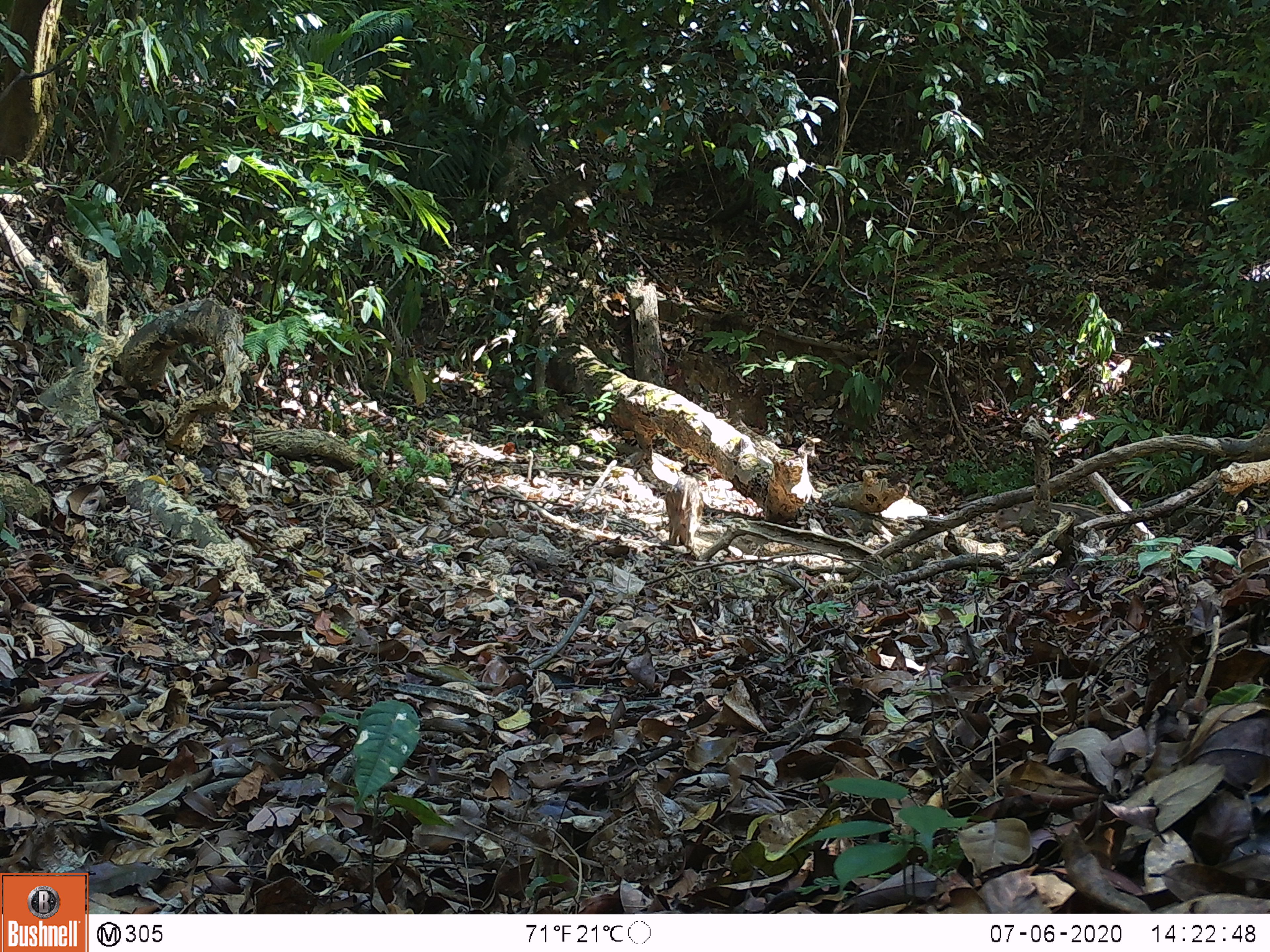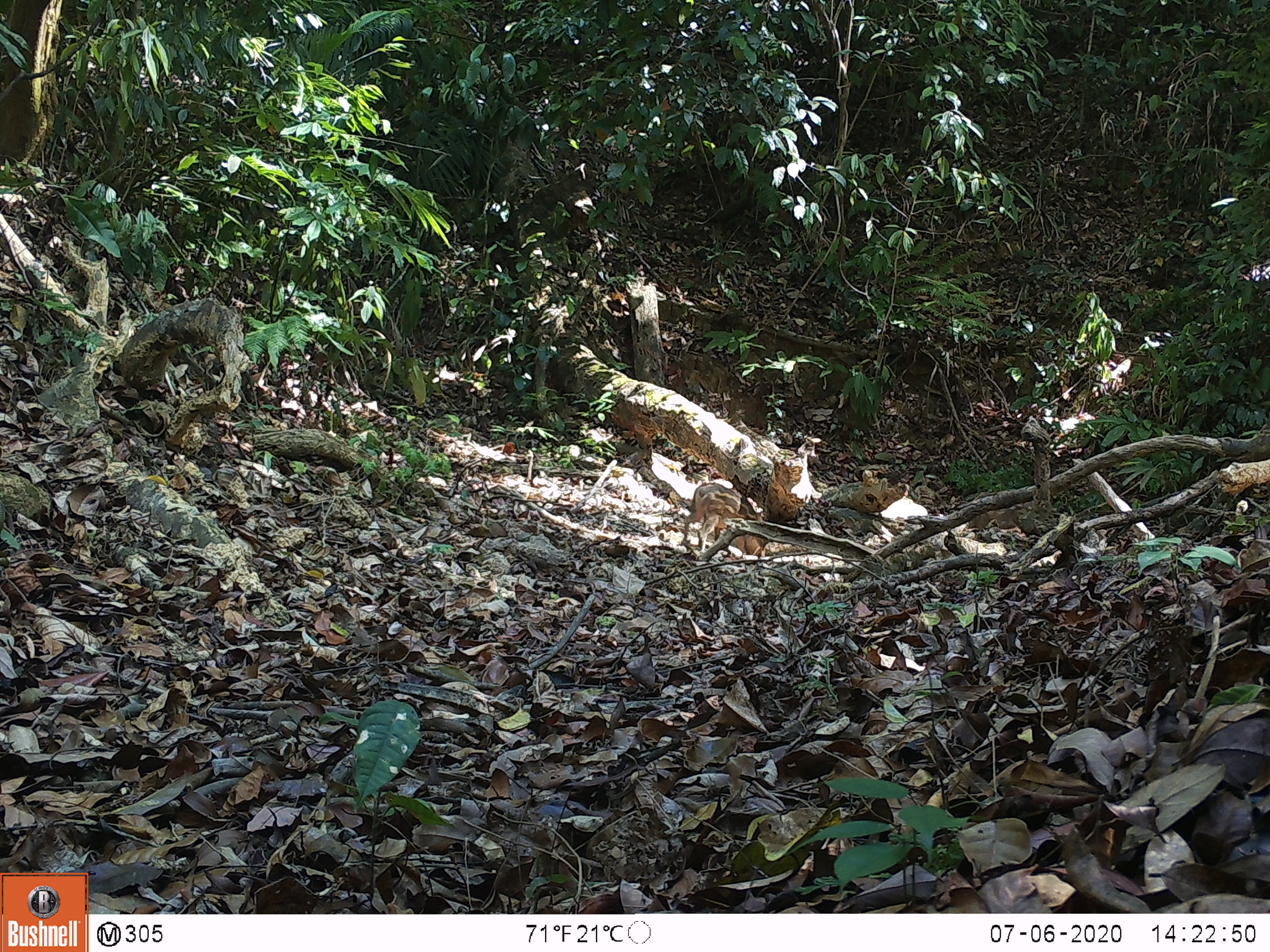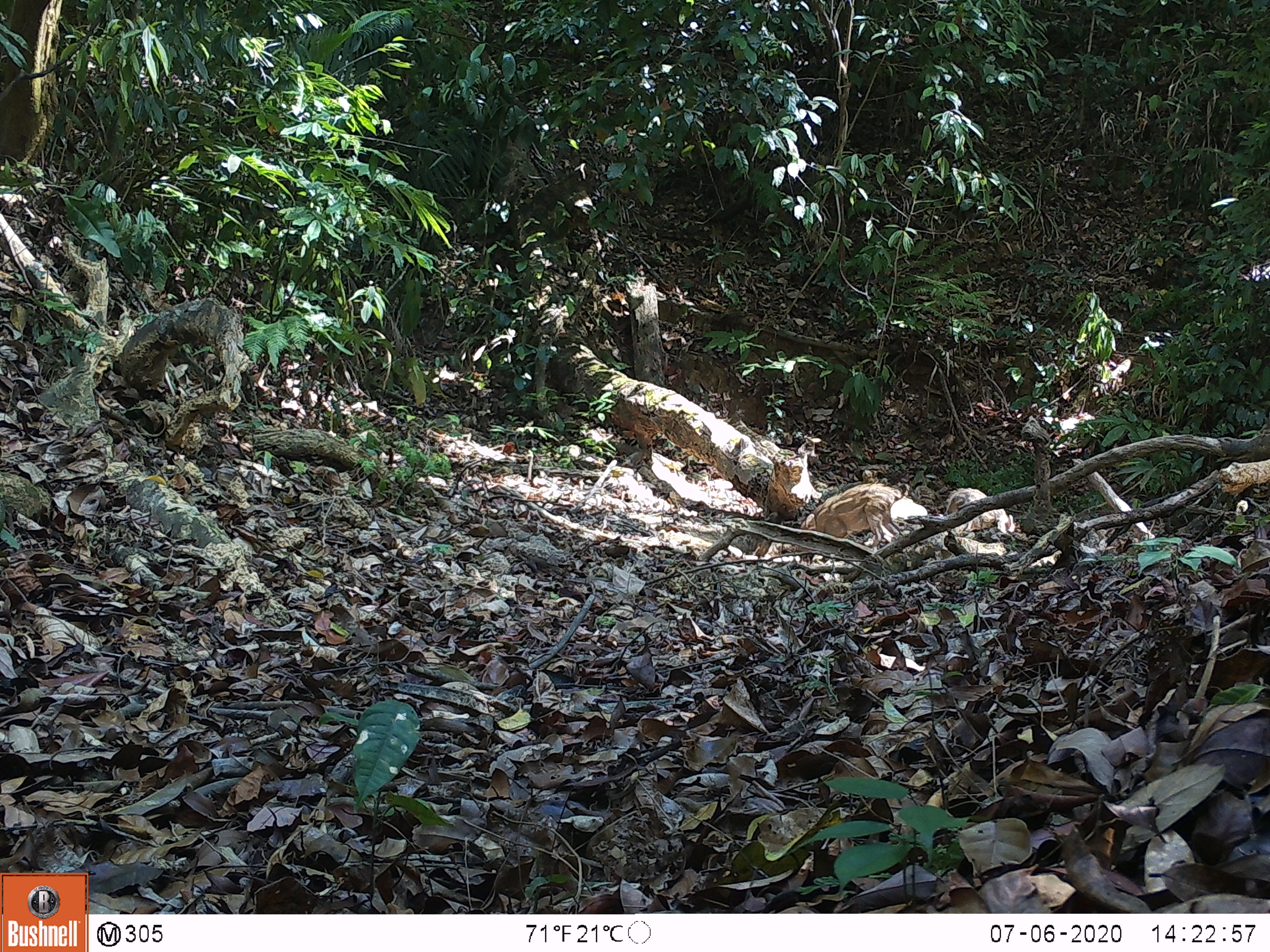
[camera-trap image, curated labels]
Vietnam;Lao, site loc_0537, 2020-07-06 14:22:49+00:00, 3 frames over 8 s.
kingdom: Animalia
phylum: Chordata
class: Mammalia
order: Artiodactyla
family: Suidae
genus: Sus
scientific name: Sus scrofa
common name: eurasian wild pig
Eurasian wild pig (Sus scrofa). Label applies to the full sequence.